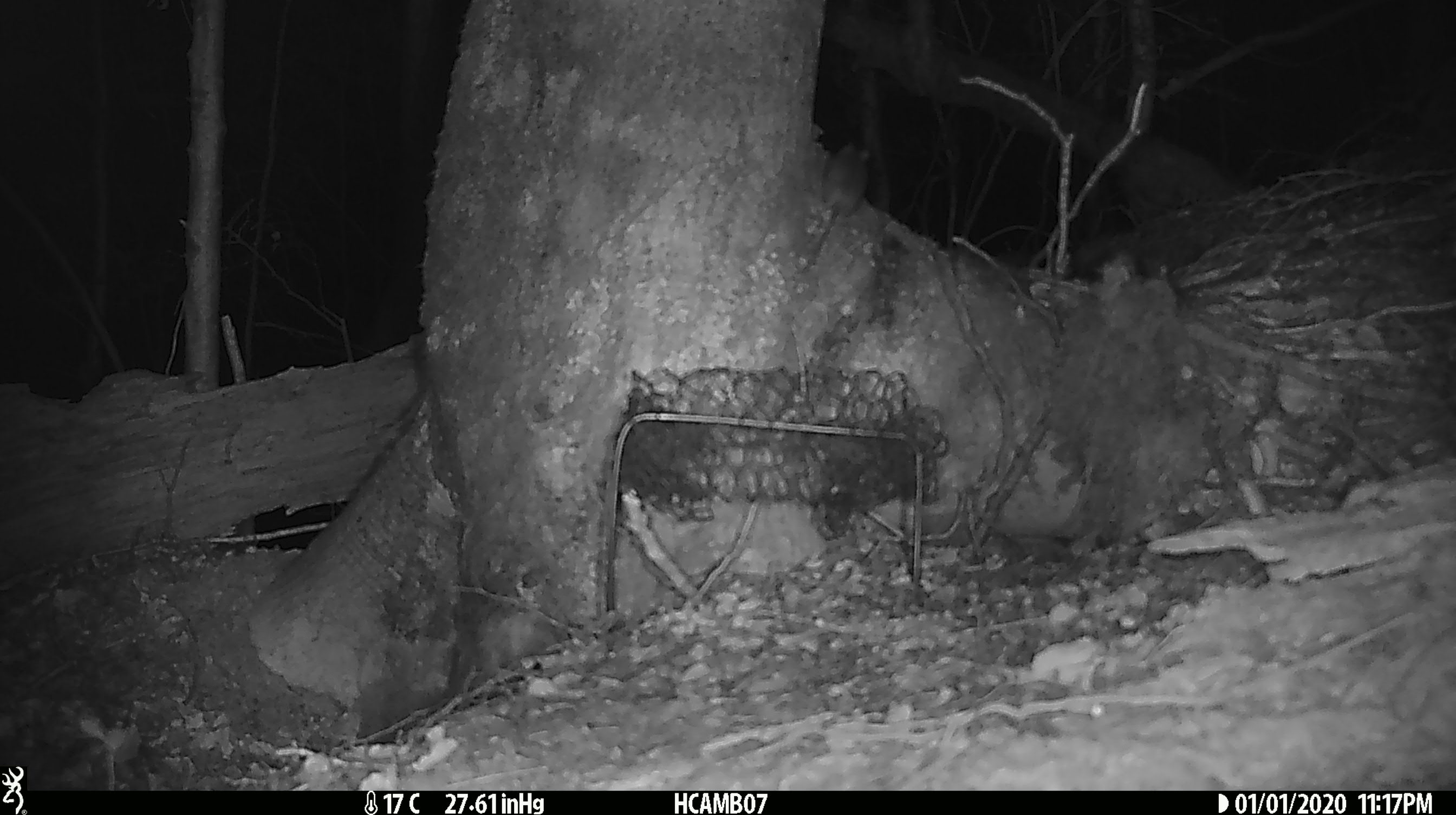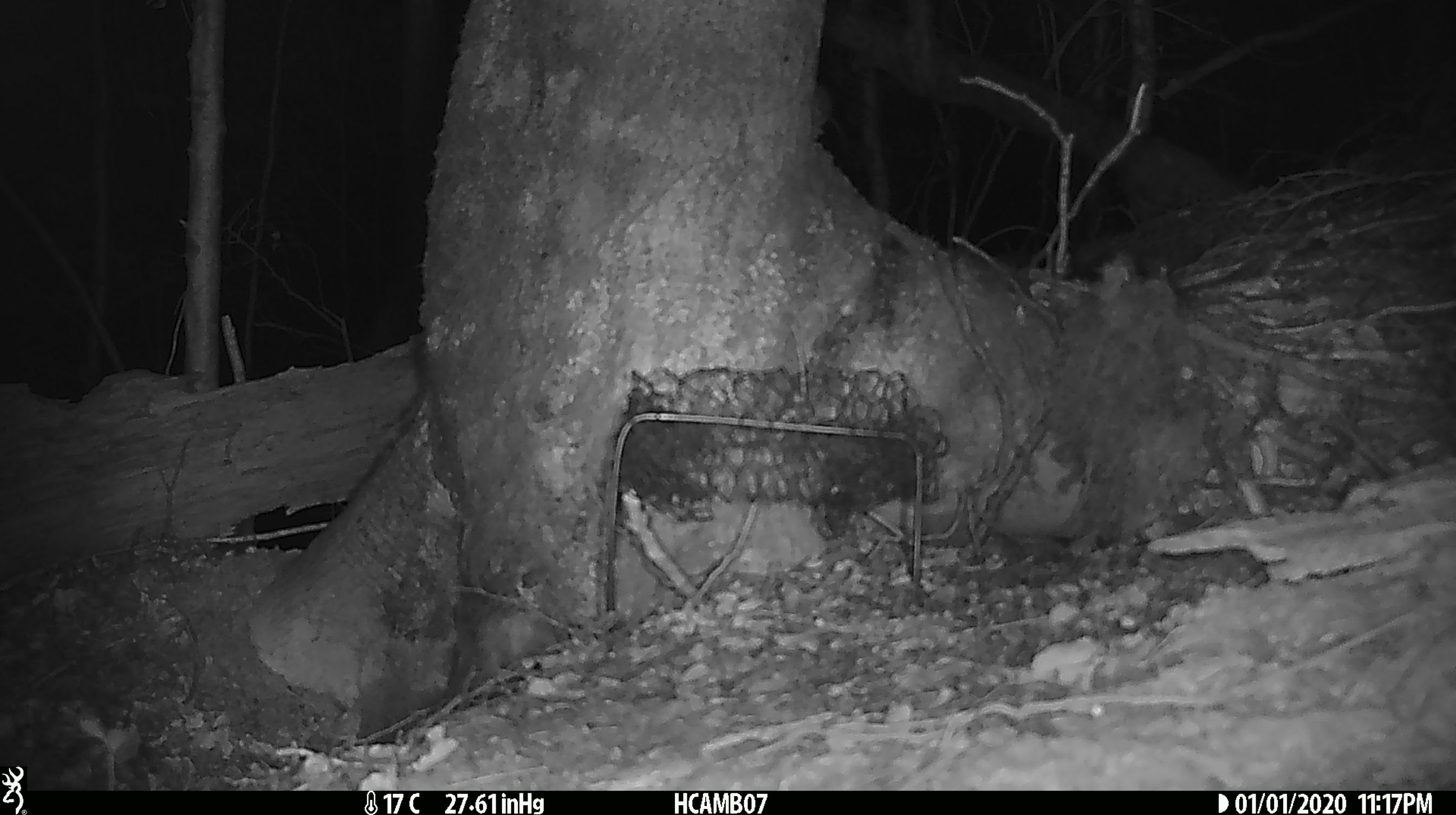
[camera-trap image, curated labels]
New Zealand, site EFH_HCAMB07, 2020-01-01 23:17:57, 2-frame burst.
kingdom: Animalia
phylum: Chordata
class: Mammalia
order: Rodentia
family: Muridae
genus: Mus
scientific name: Mus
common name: mouse